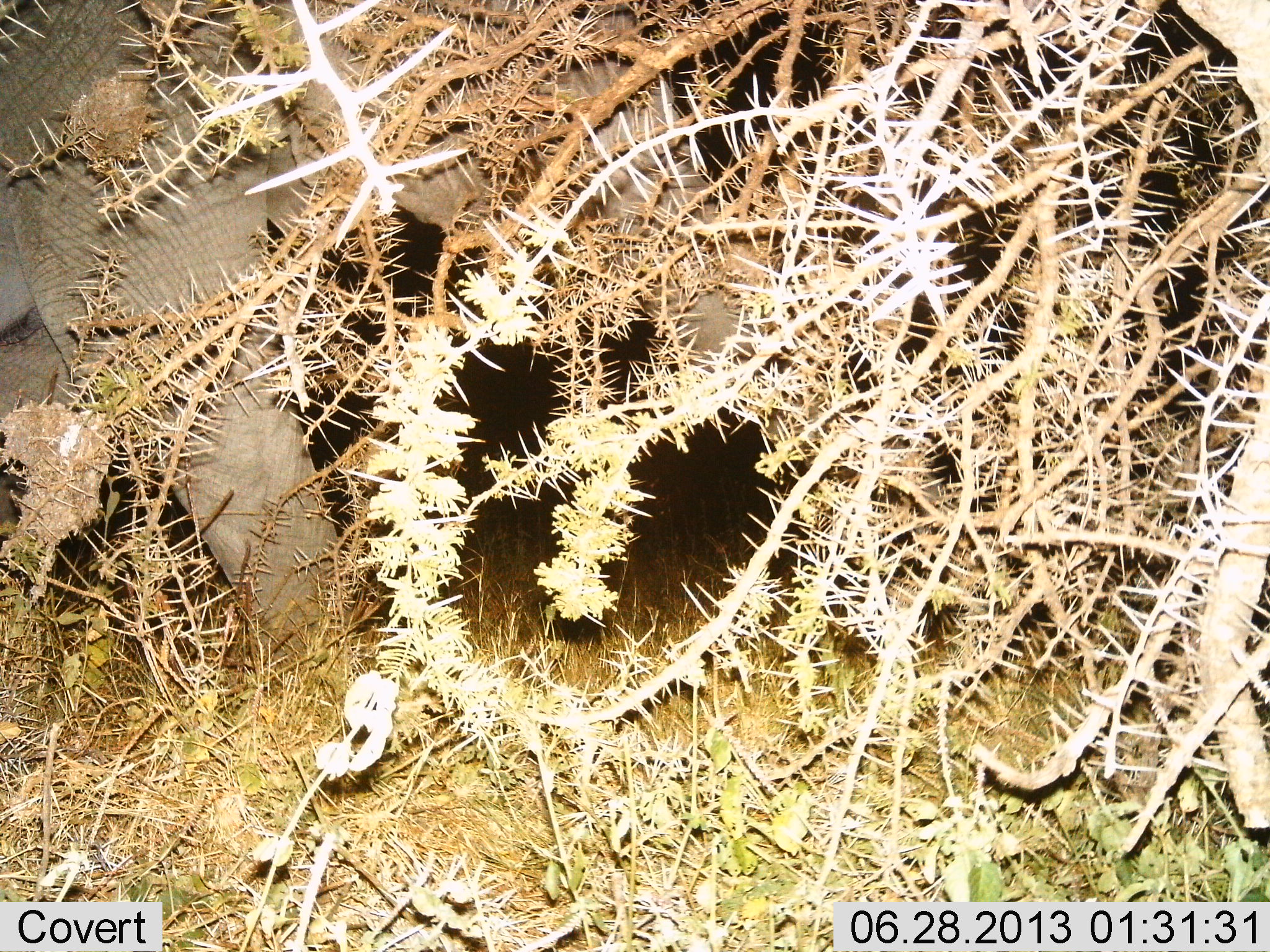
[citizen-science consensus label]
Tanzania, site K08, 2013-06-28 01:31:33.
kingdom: Animalia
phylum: Chordata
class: Mammalia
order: Proboscidea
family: Elephantidae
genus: Loxodonta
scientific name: Loxodonta africana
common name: african bush elephant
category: elephant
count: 1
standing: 20%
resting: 0%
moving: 80%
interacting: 0%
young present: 0%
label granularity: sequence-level